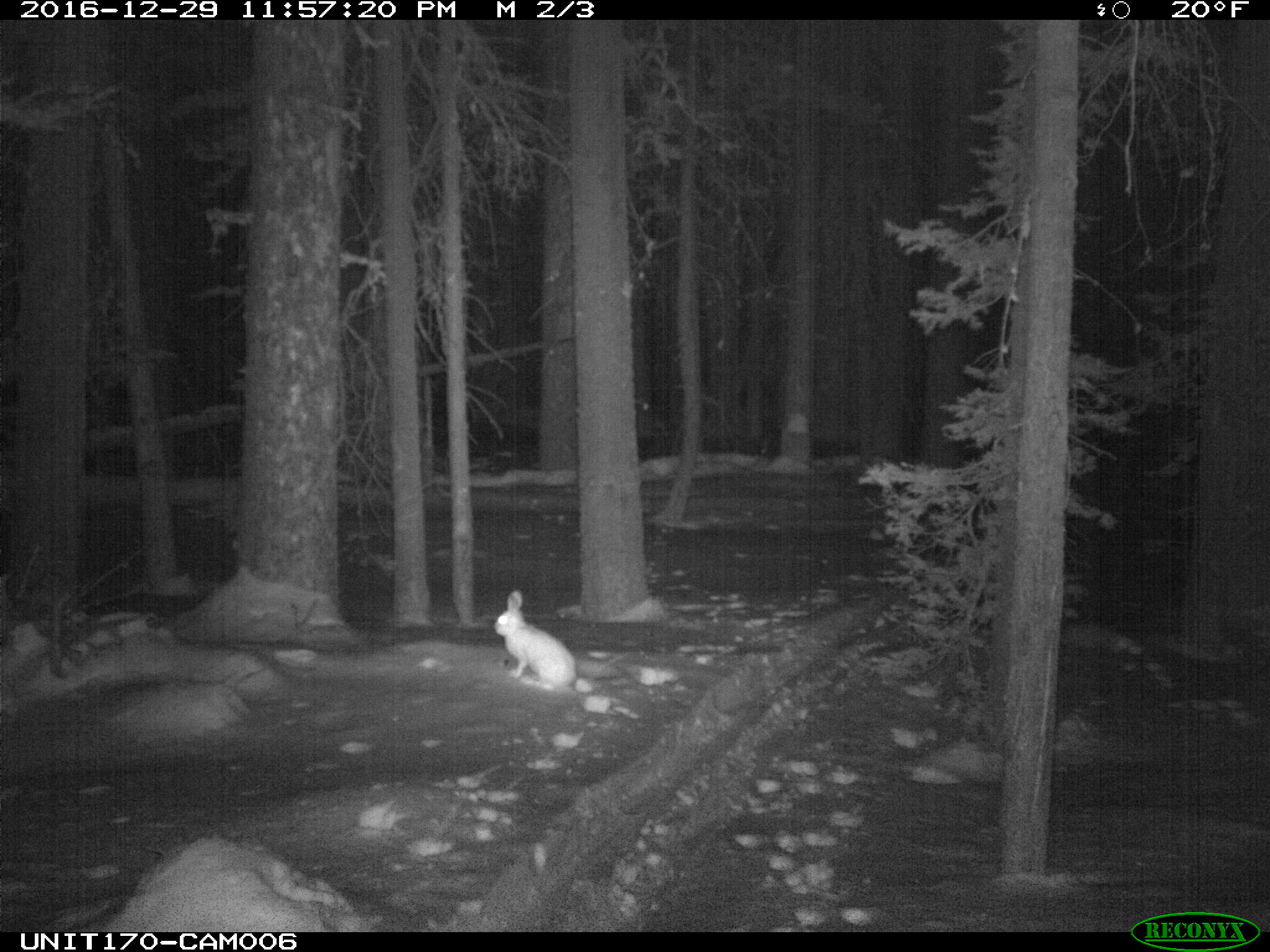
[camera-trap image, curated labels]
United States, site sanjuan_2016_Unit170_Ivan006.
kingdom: Animalia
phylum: Chordata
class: Mammalia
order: Lagomorpha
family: Leporidae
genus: Lepus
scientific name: Lepus americanus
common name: snowshoe hare